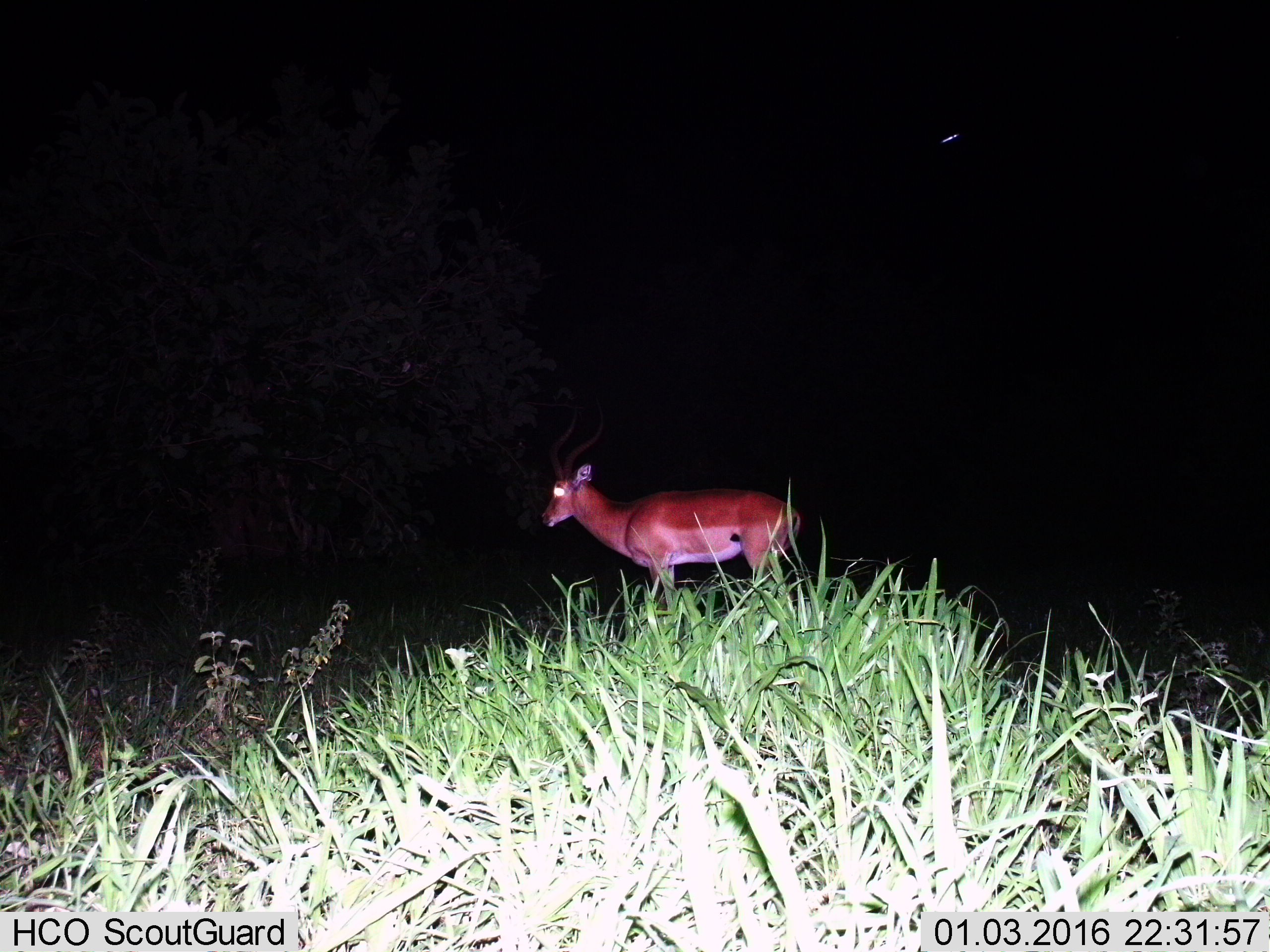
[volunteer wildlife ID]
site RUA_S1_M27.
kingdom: Animalia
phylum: Chordata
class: Mammalia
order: Artiodactyla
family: Bovidae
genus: Aepyceros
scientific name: Aepyceros melampus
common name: impala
Impala (Aepyceros melampus), count 1. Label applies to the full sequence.